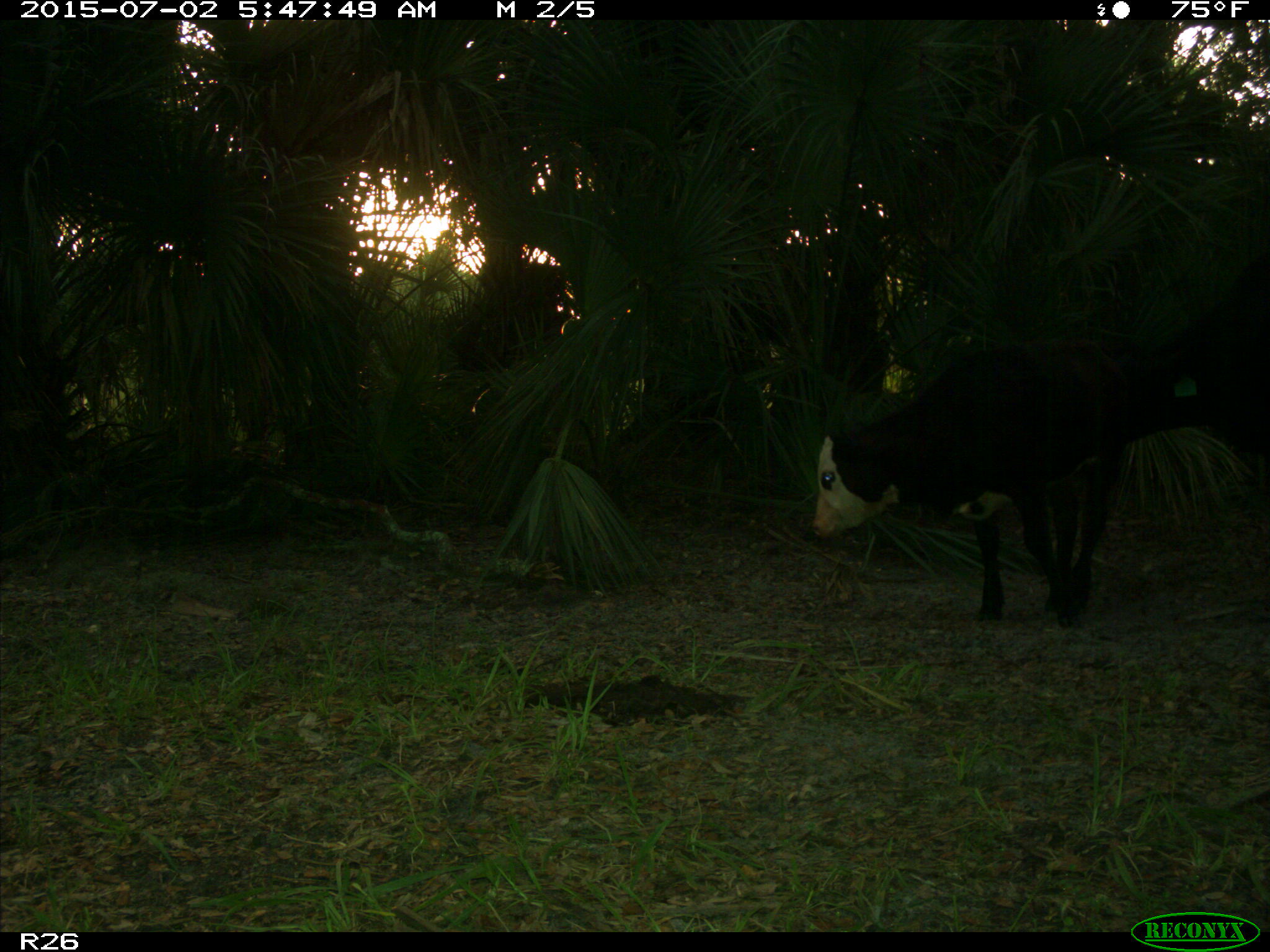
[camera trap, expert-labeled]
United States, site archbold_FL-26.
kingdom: Animalia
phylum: Chordata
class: Mammalia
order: Artiodactyla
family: Bovidae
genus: Bos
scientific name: Bos taurus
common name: domestic cow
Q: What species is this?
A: Bos taurus (domestic cow).